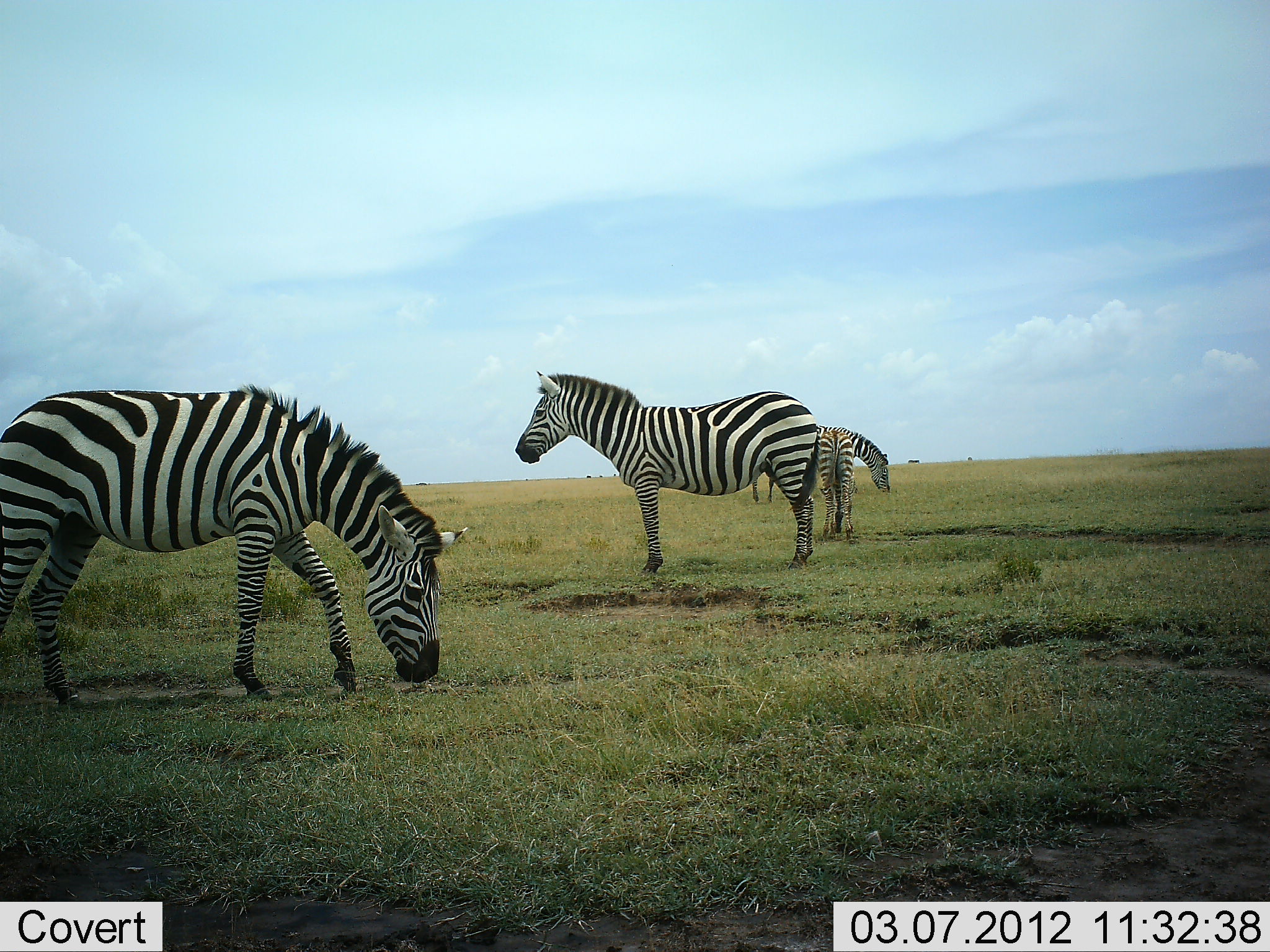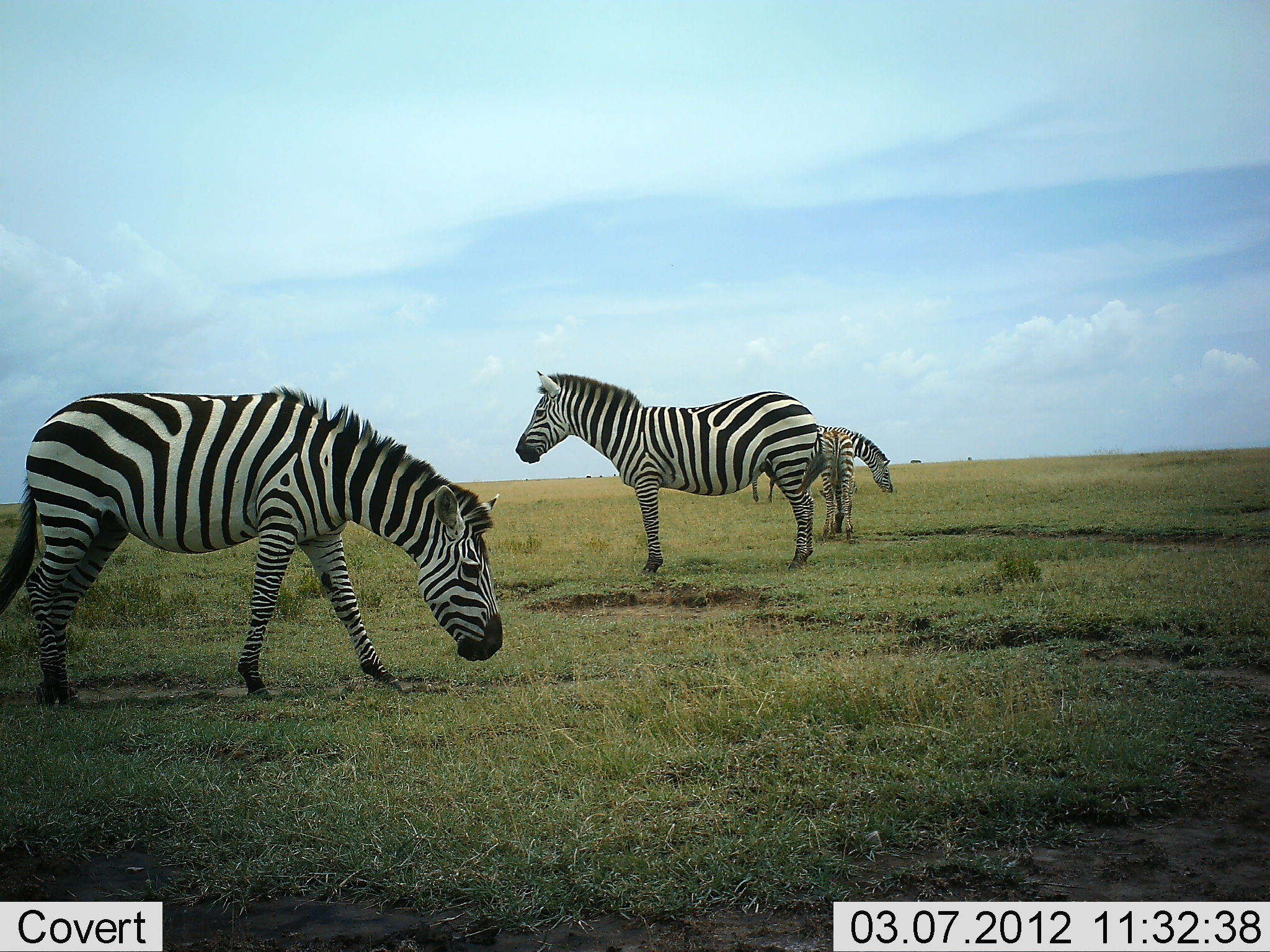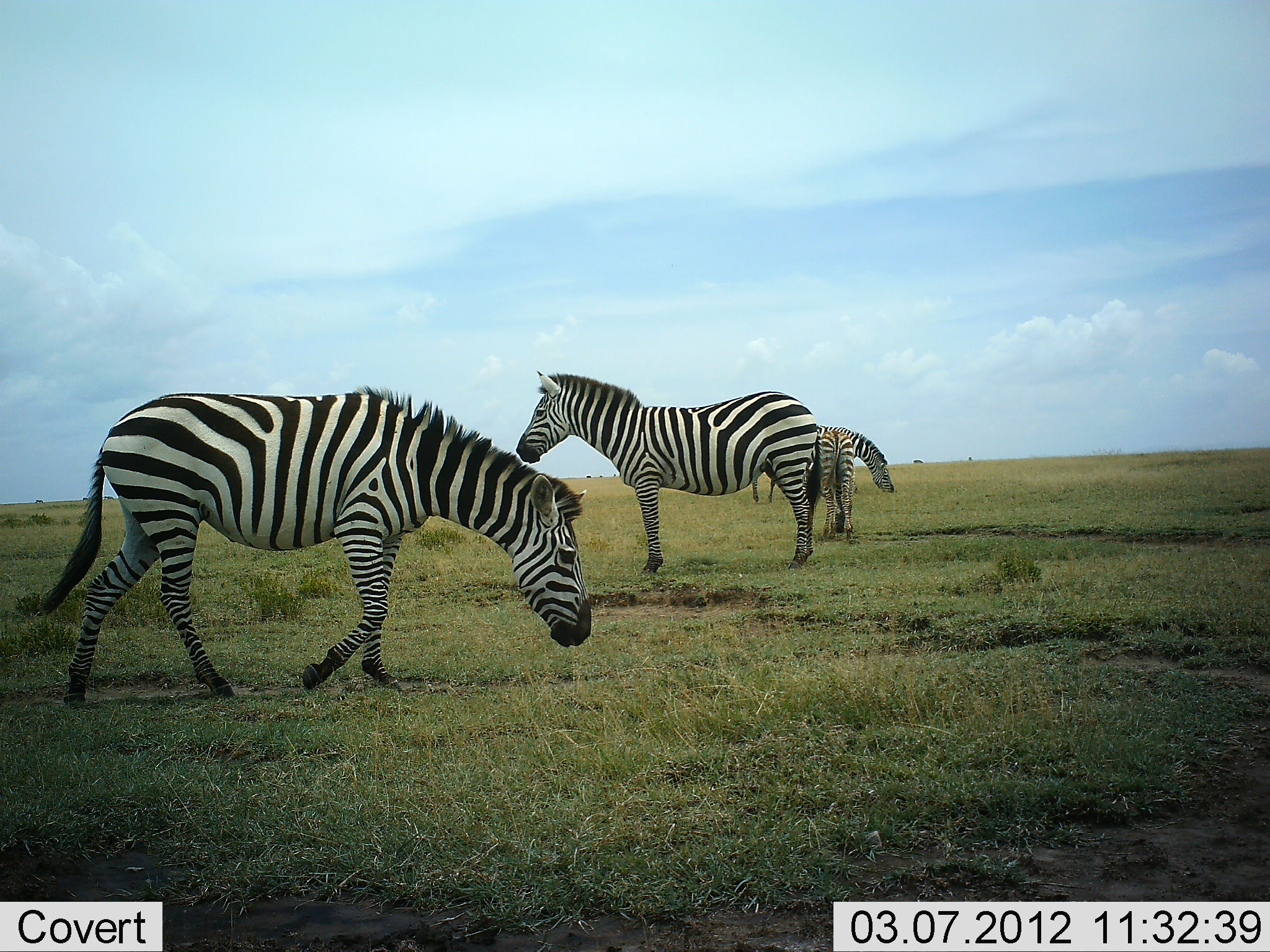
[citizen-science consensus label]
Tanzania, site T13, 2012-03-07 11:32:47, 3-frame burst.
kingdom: Animalia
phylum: Chordata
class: Mammalia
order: Perissodactyla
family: Equidae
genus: Equus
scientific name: Equus quagga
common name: plains zebra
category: zebra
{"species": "zebra (plains zebra) (Equus quagga)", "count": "4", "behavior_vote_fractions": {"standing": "96%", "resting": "0%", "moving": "35%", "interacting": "0%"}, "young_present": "4%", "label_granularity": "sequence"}